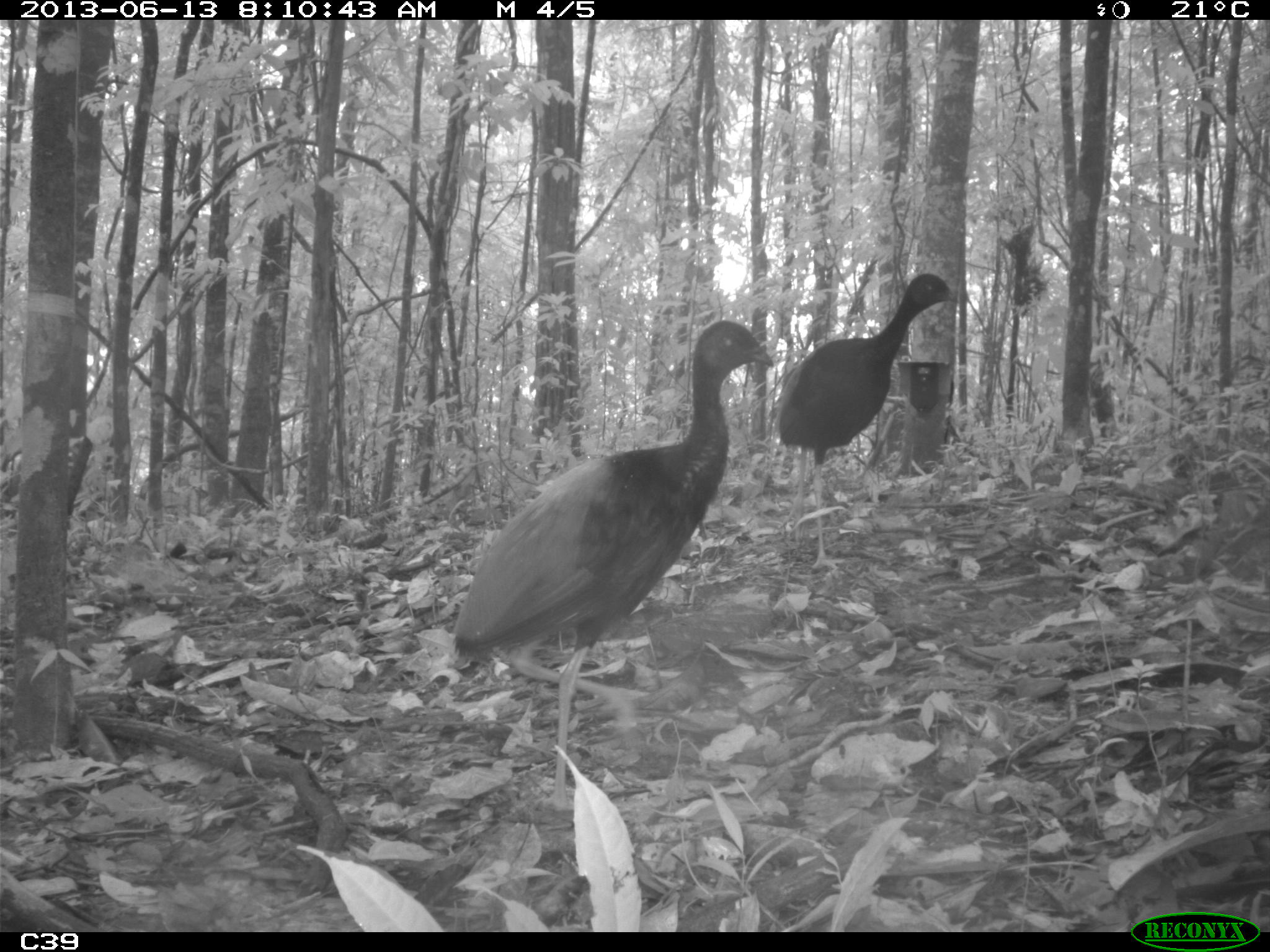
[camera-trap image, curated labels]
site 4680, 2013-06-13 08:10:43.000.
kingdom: Animalia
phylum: Chordata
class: Aves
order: Gruiformes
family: Psophiidae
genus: Psophia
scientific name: Psophia crepitans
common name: gray-winged trumpeter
Psophia crepitans (gray-winged trumpeter), count 2, age adult.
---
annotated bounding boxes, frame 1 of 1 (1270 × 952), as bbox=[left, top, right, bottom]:
psophia crepitans: bbox=[451, 318, 774, 811]; bbox=[776, 272, 966, 569]